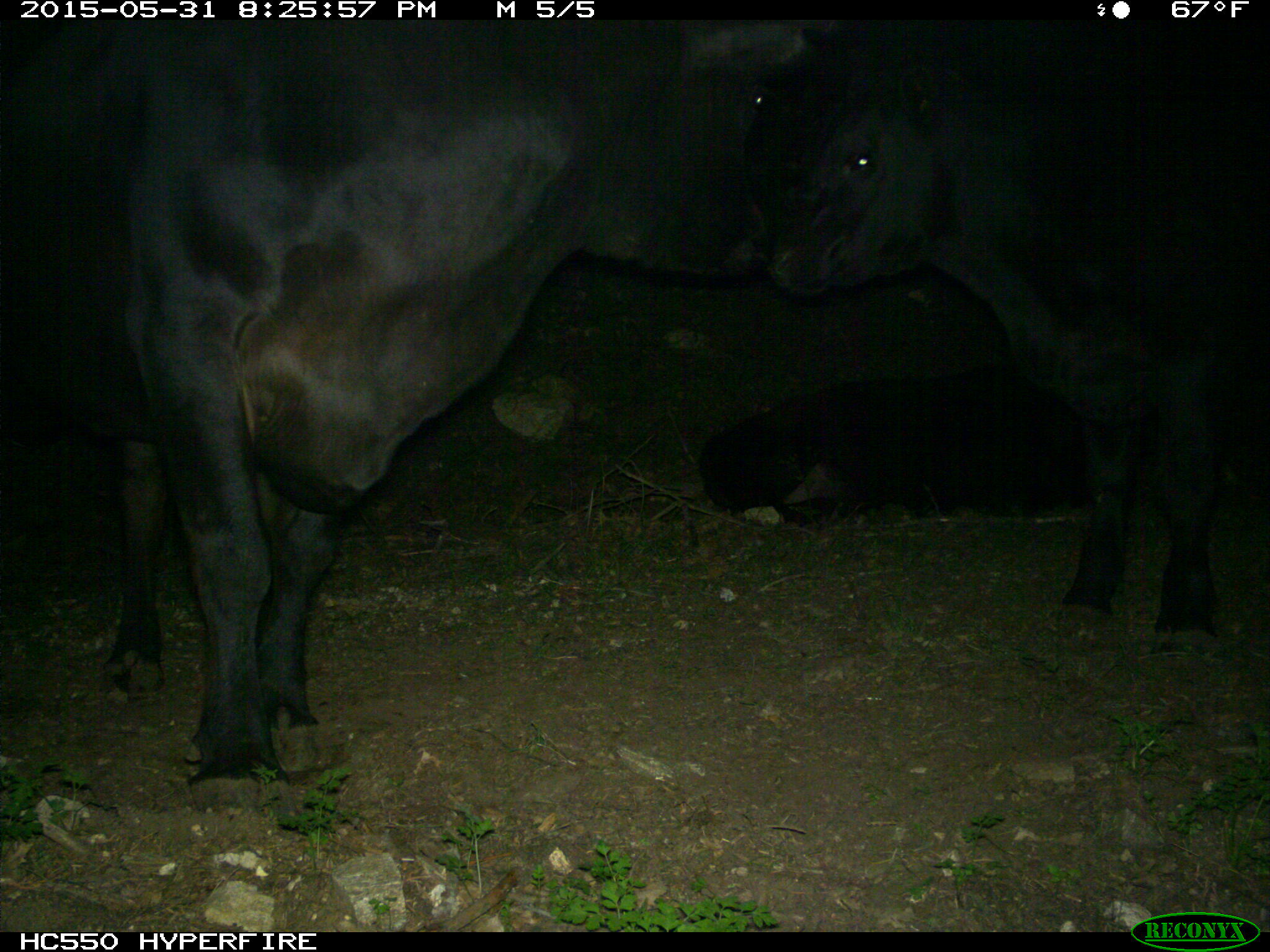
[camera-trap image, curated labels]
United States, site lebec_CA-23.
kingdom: Animalia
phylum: Chordata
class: Mammalia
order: Artiodactyla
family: Bovidae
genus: Bos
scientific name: Bos taurus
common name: domestic cow